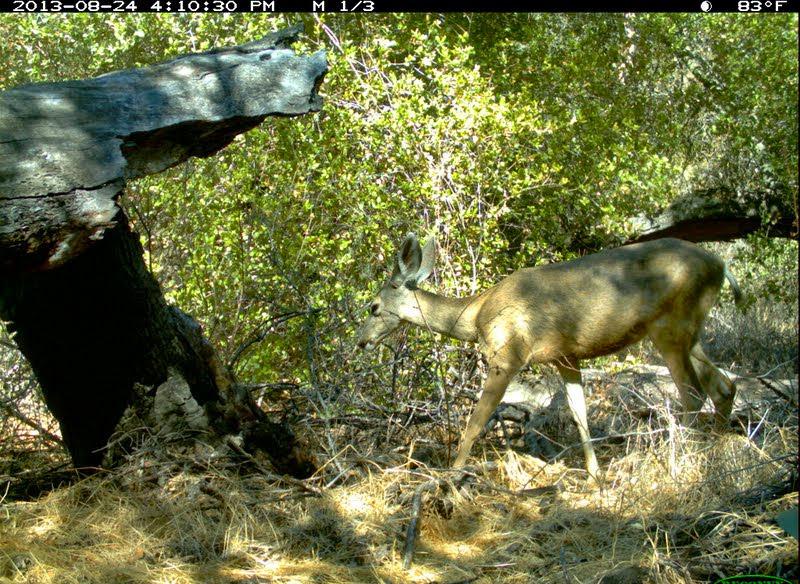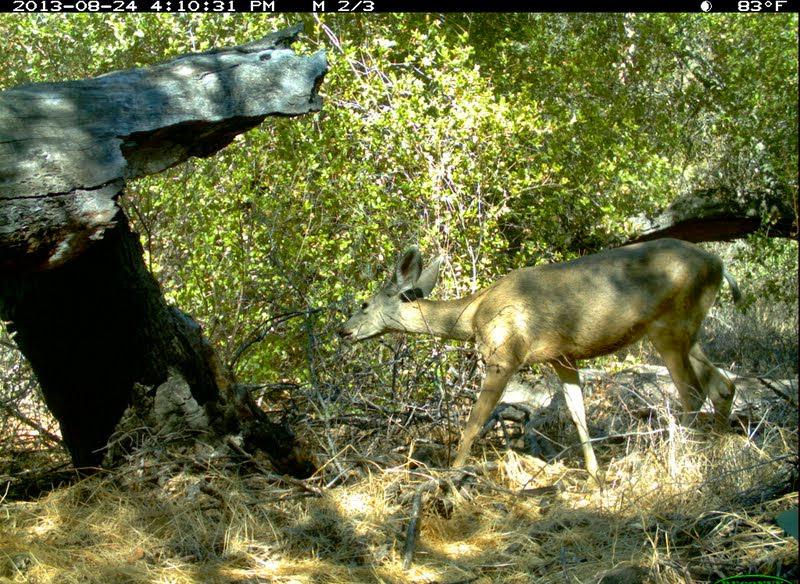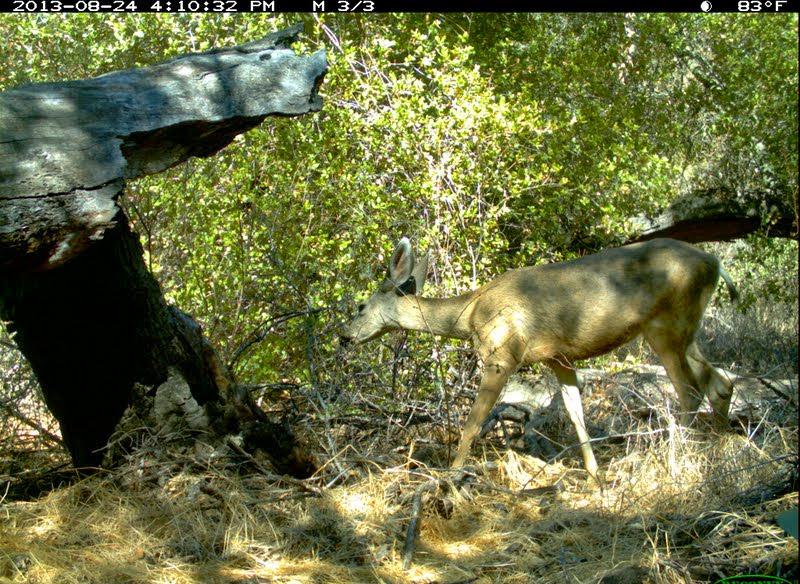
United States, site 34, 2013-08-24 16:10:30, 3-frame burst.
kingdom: Animalia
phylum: Chordata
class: Mammalia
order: Artiodactyla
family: Cervidae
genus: Odocoileus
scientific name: Odocoileus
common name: deer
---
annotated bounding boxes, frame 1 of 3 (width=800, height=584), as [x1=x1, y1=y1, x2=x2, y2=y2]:
deer: [x1=354, y1=230, x2=748, y2=516]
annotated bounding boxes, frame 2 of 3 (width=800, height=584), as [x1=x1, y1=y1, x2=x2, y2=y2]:
deer: [x1=333, y1=238, x2=739, y2=519]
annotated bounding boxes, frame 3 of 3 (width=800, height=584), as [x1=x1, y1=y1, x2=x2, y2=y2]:
deer: [x1=336, y1=238, x2=734, y2=519]